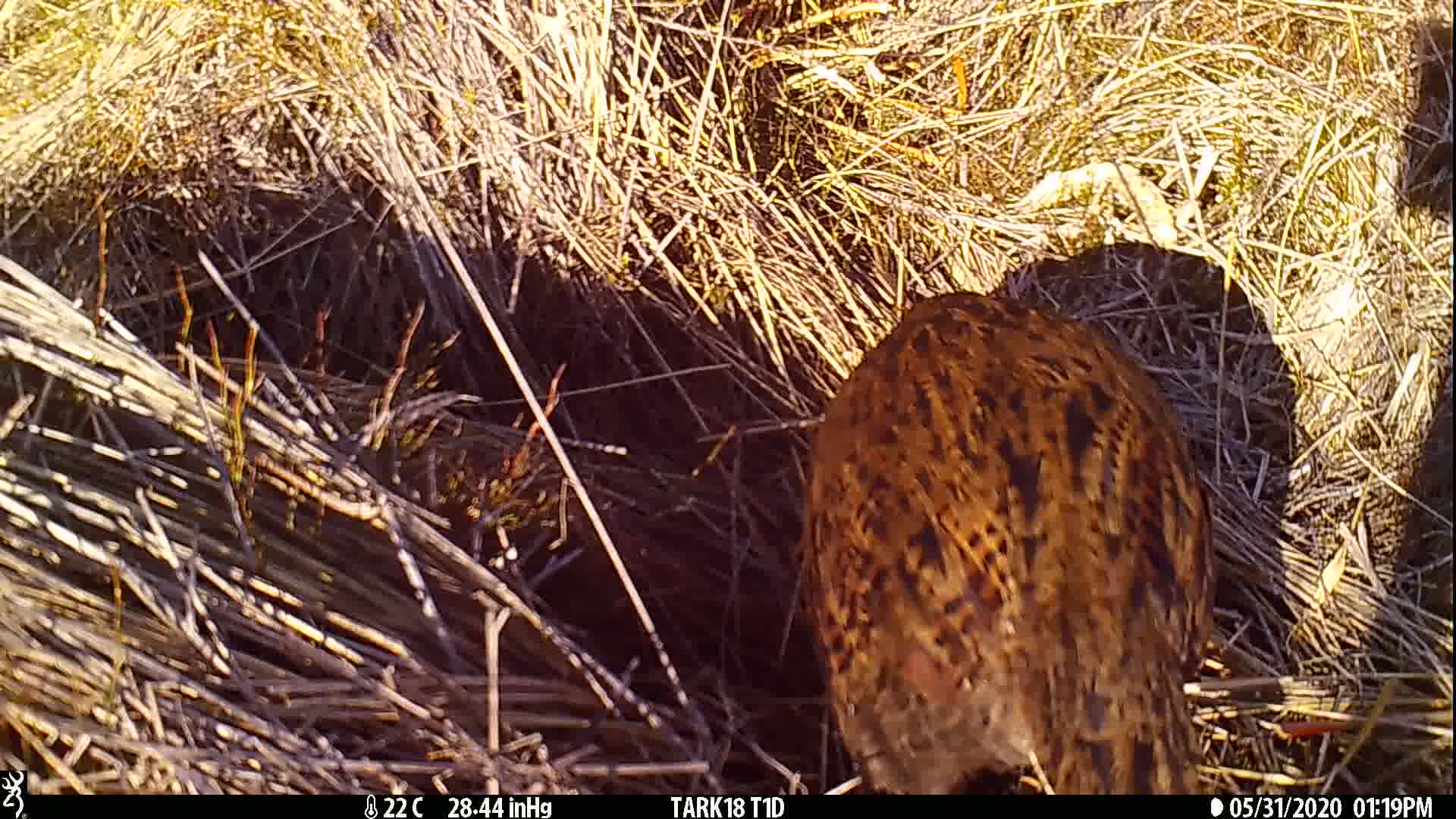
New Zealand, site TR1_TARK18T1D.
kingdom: Animalia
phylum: Chordata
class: Aves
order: Gruiformes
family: Rallidae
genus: Gallirallus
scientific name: Gallirallus australis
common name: weka